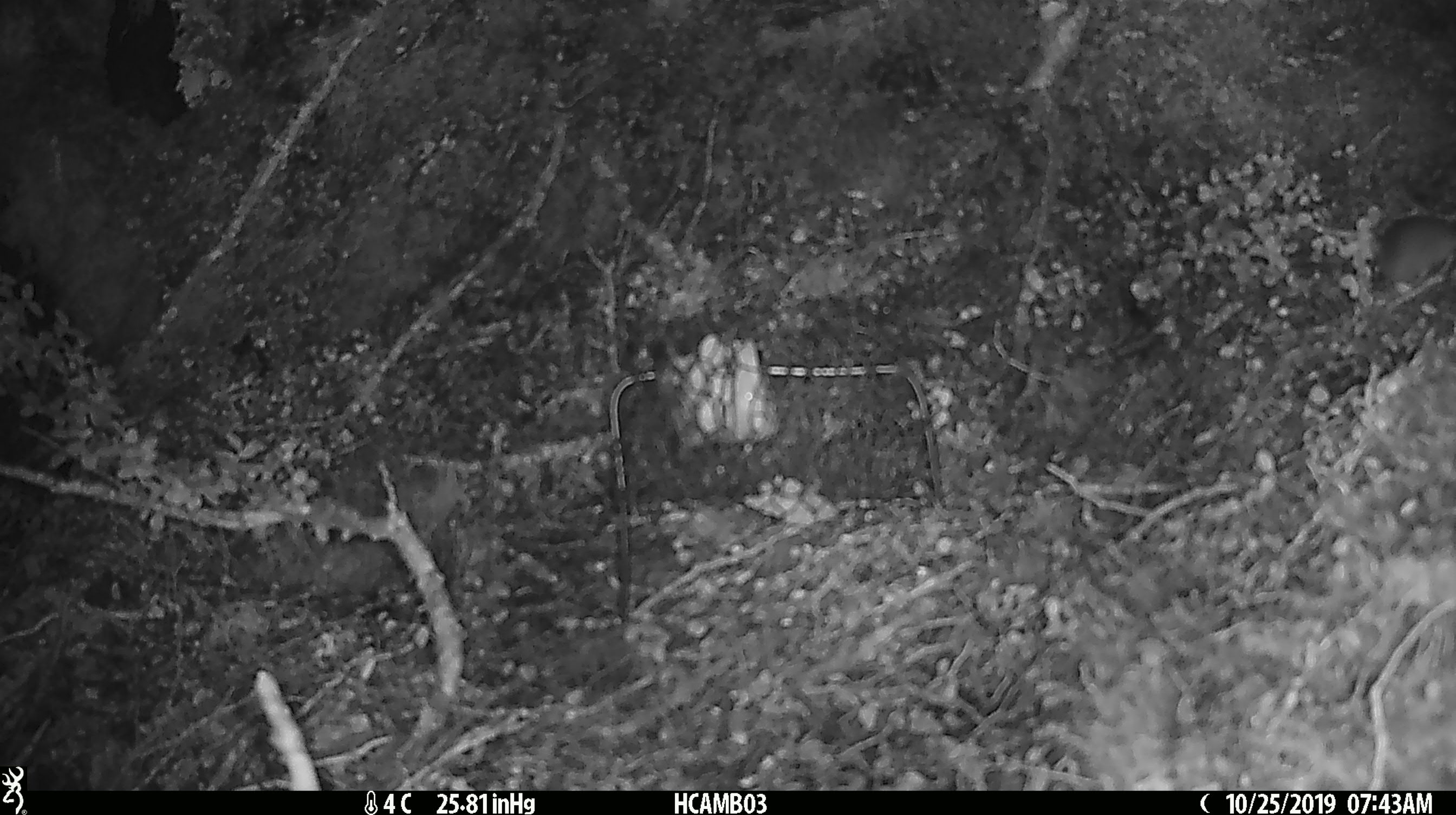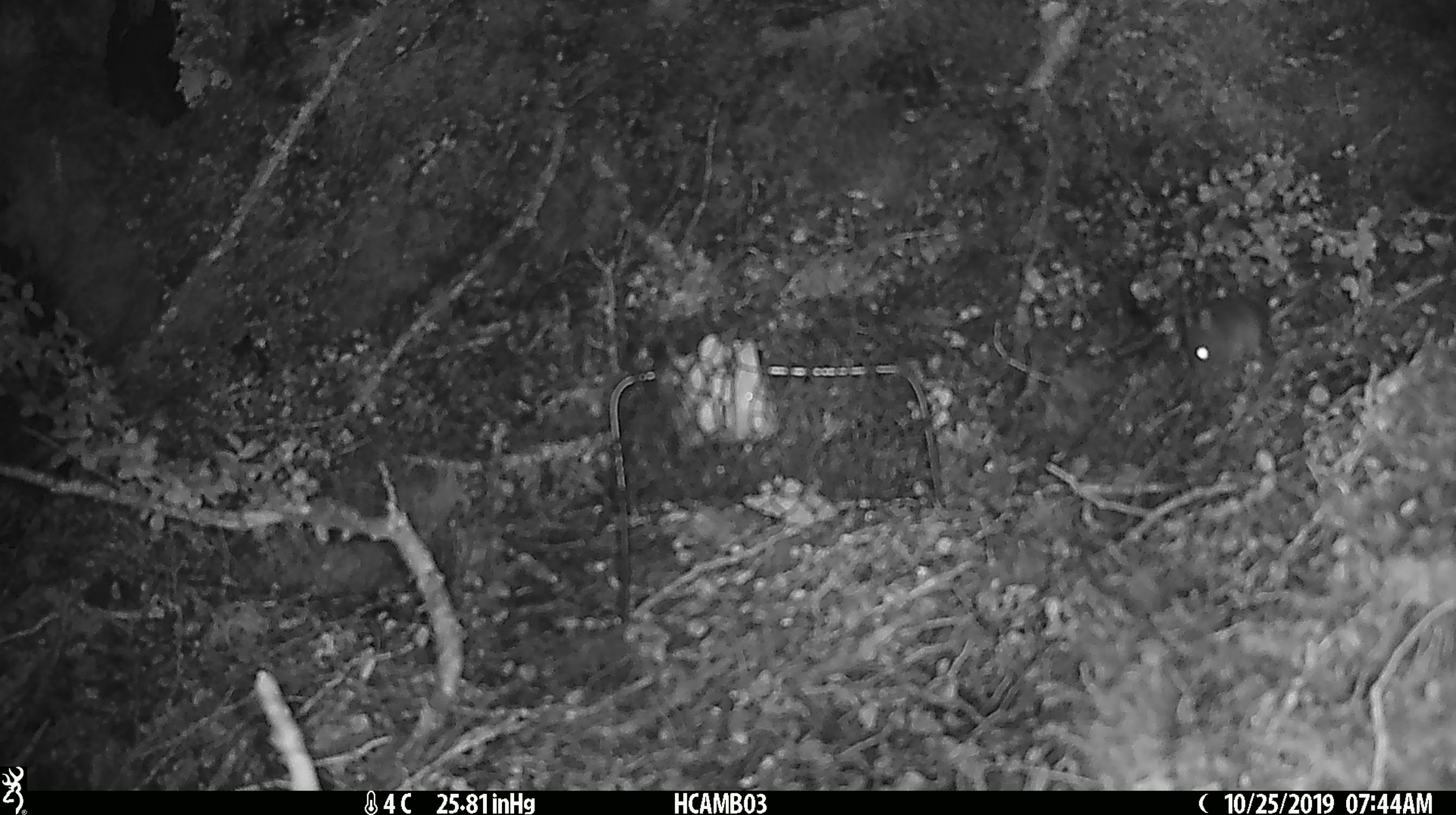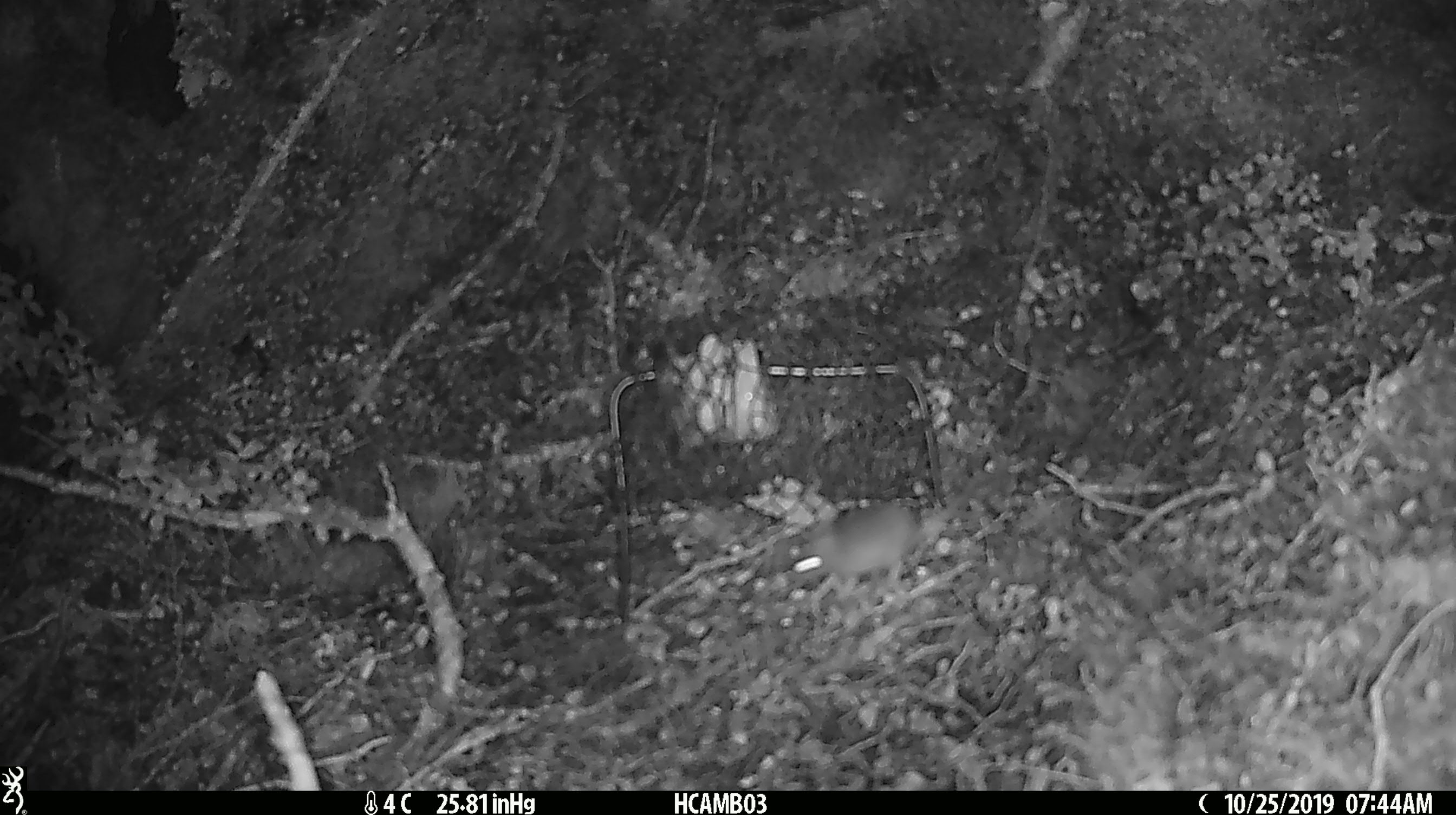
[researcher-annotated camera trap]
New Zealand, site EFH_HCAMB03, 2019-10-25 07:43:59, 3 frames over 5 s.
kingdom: Animalia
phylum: Chordata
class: Mammalia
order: Rodentia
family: Muridae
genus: Mus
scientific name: Mus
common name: mouse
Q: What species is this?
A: Mouse (Mus).